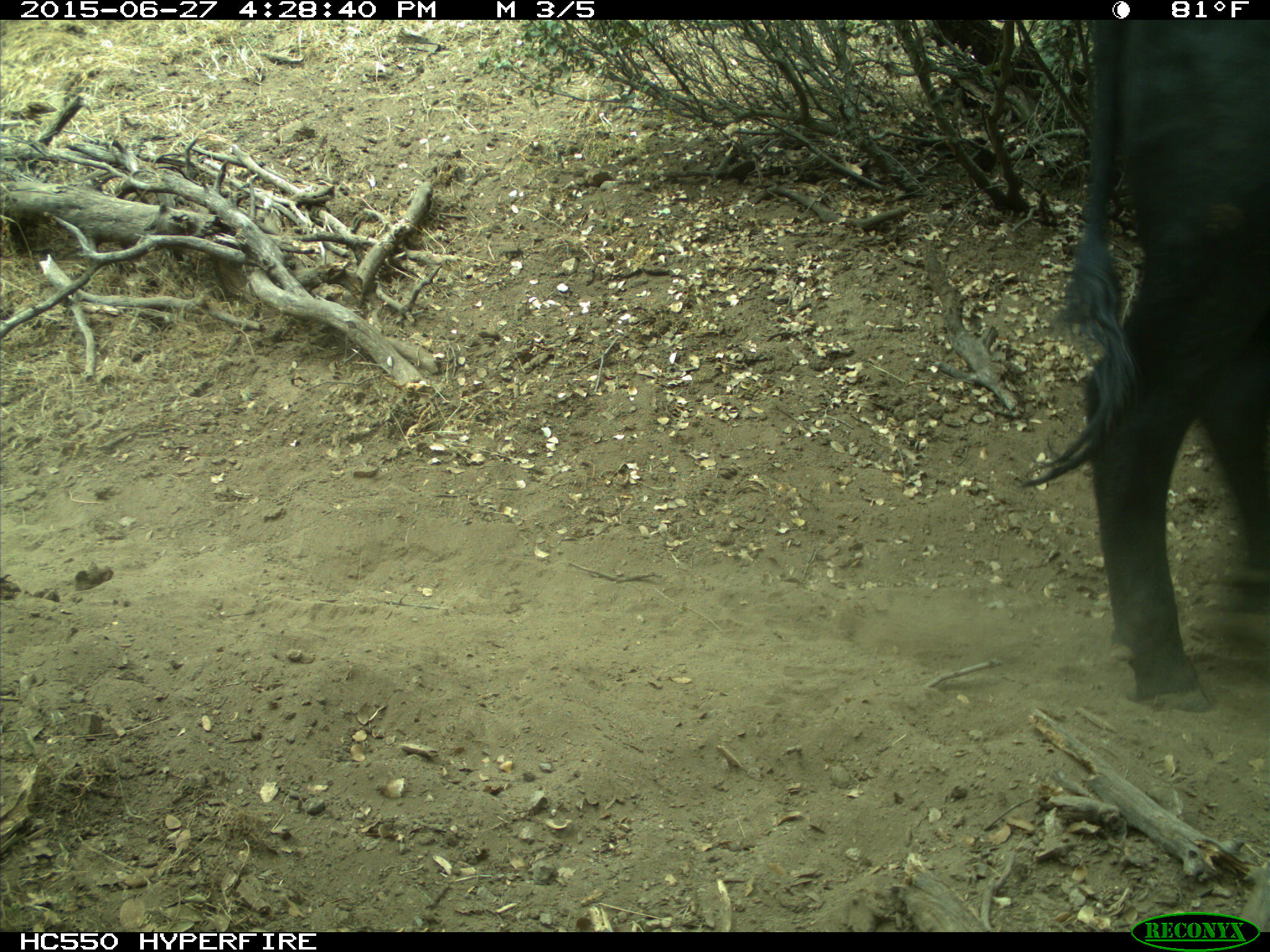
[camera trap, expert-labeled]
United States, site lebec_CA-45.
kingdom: Animalia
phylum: Chordata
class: Mammalia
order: Artiodactyla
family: Bovidae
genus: Bos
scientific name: Bos taurus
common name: domestic cow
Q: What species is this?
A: Bos taurus (domestic cow).